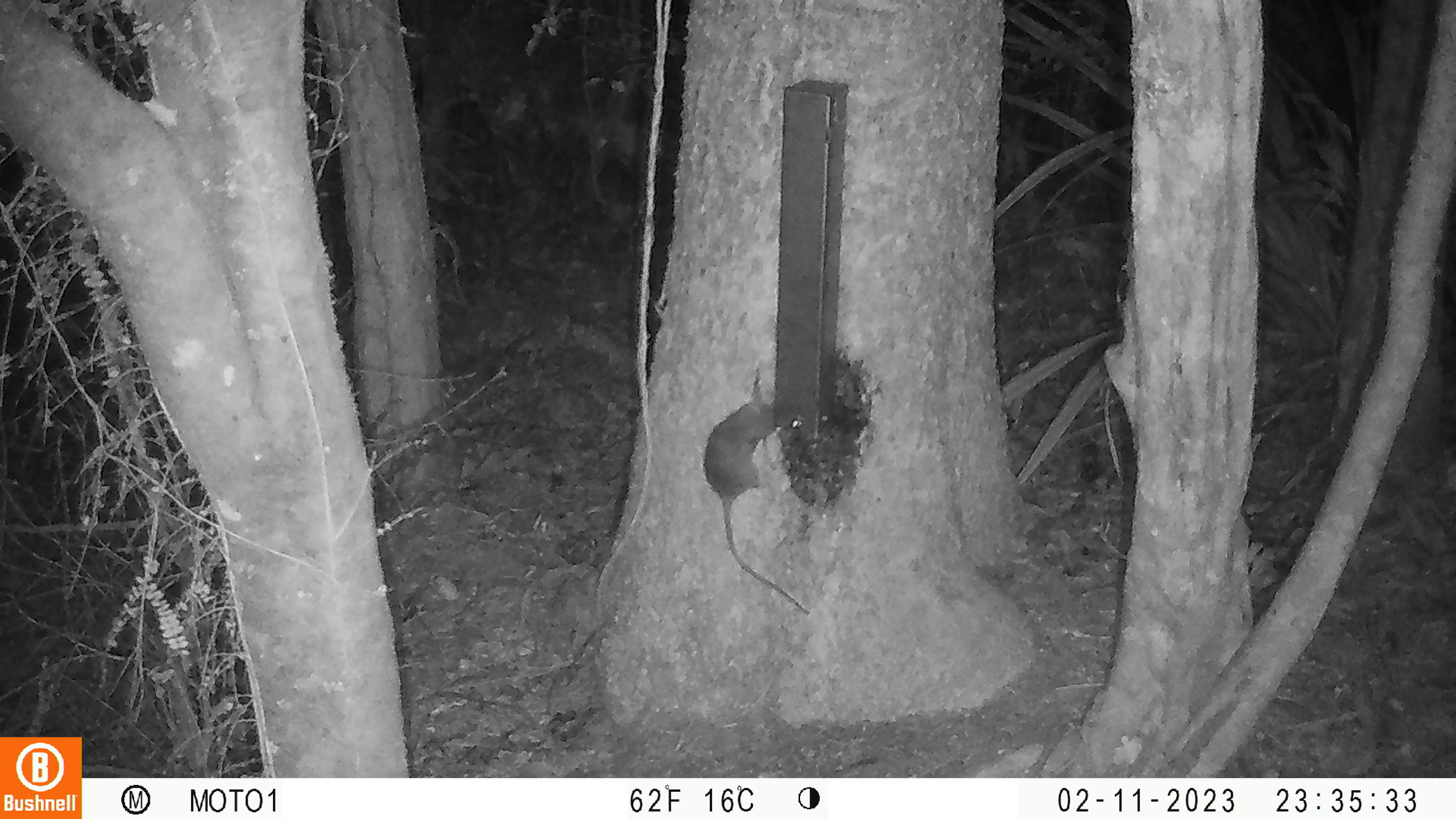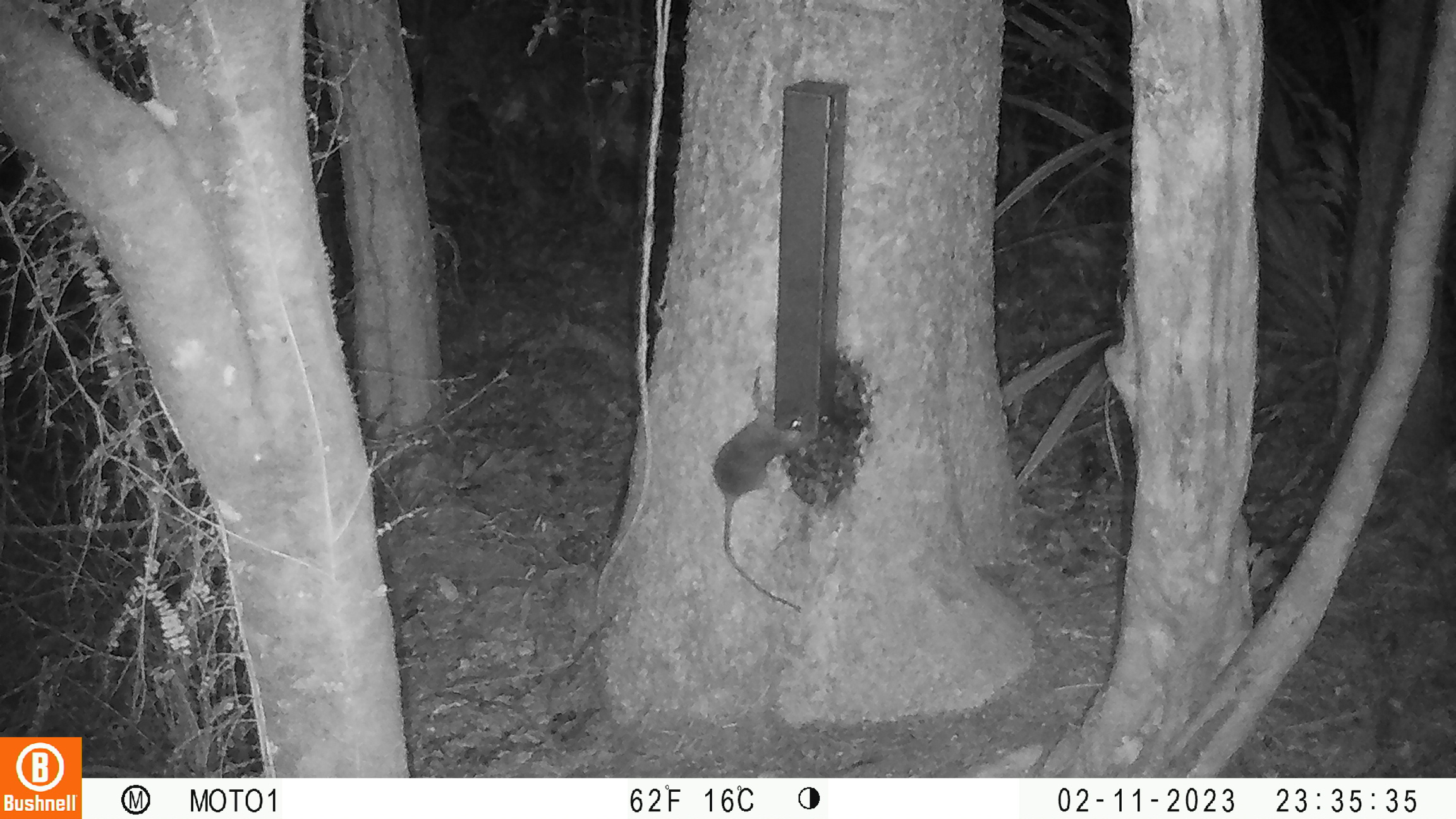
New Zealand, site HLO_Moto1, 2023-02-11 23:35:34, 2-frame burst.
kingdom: Animalia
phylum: Chordata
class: Mammalia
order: Rodentia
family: Muridae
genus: Rattus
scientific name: Rattus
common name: rat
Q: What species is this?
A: Rat (Rattus).